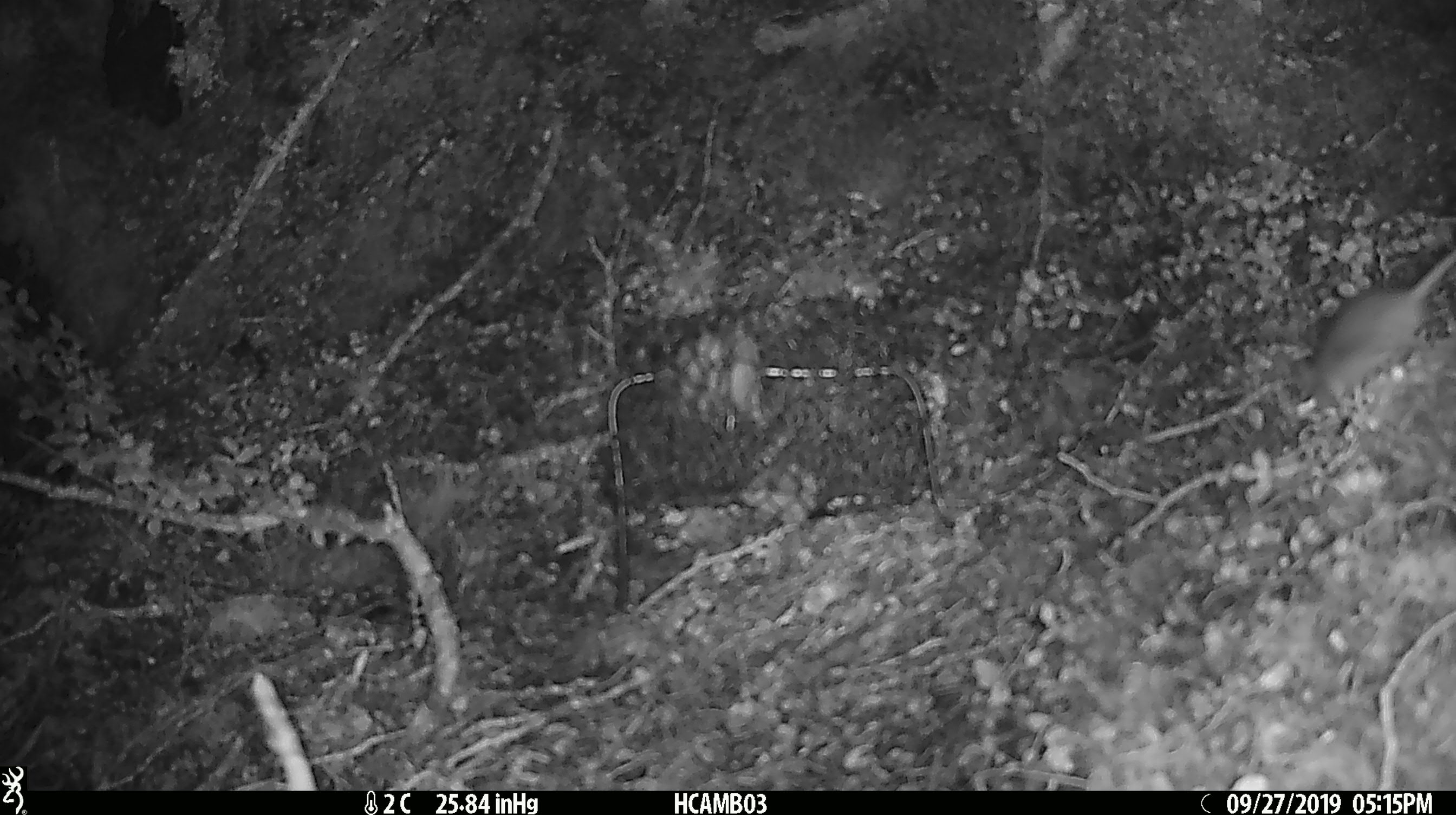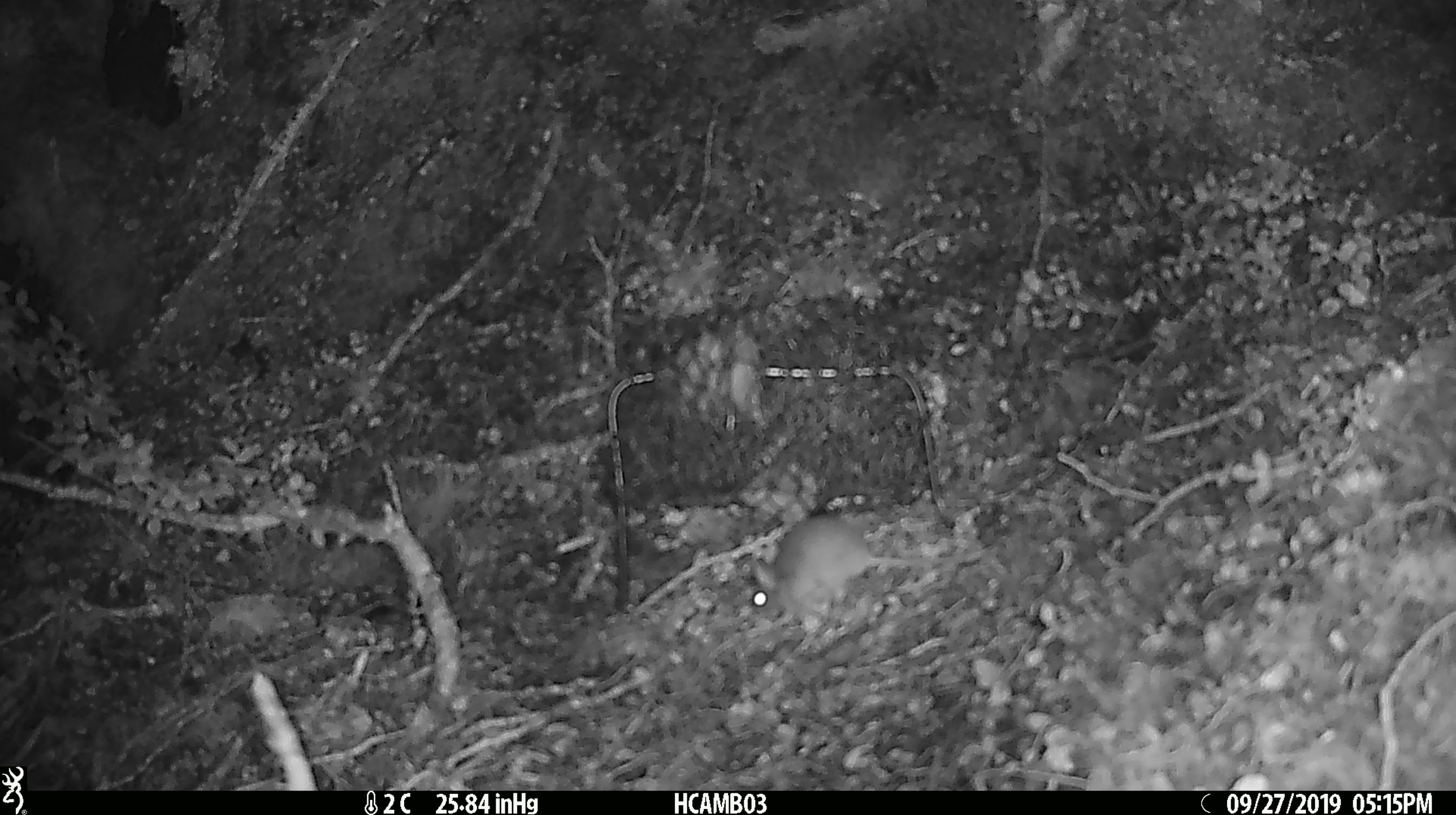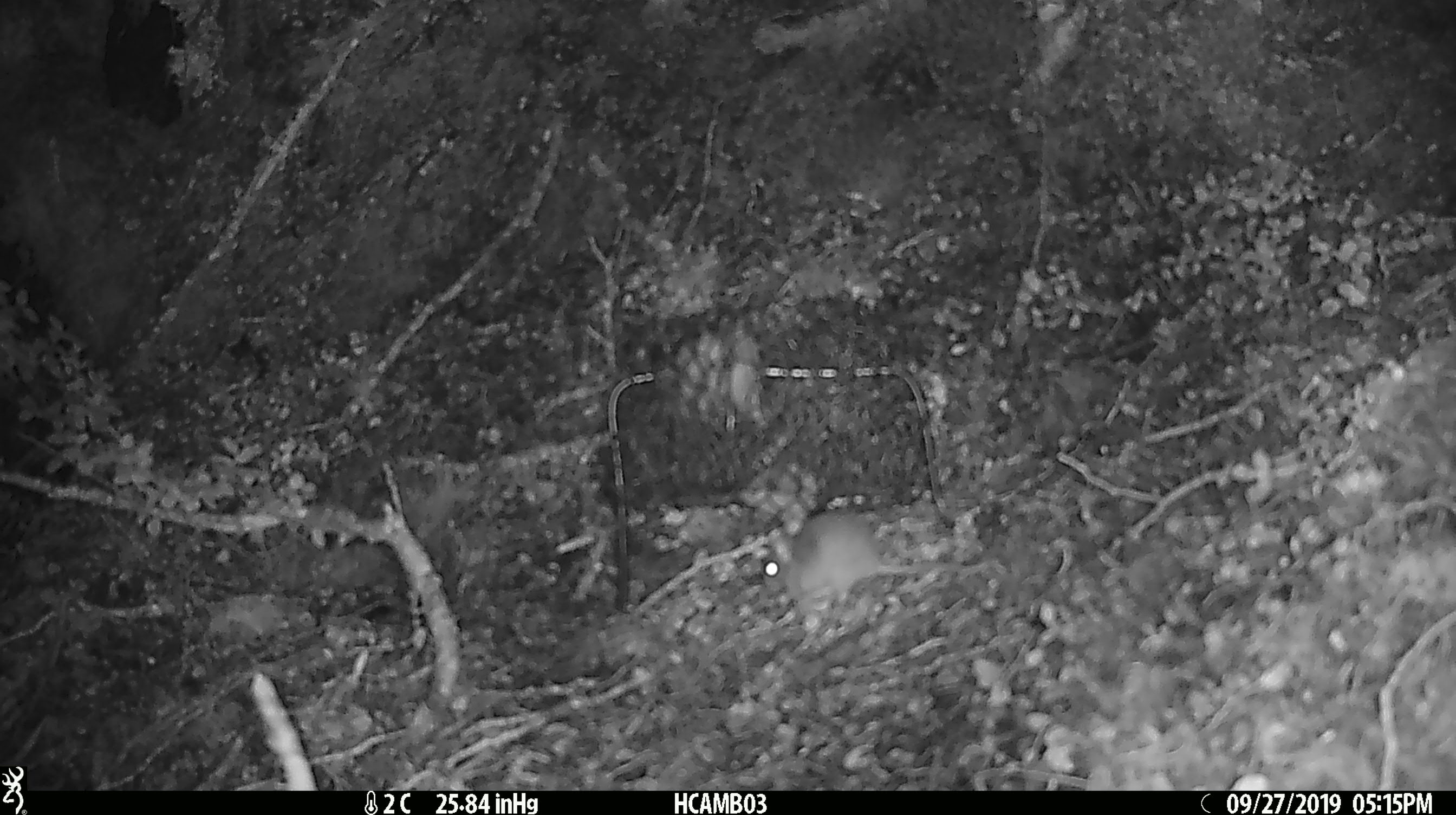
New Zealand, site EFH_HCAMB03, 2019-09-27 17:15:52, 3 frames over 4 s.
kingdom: Animalia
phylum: Chordata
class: Mammalia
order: Rodentia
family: Muridae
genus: Mus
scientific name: Mus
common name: mouse